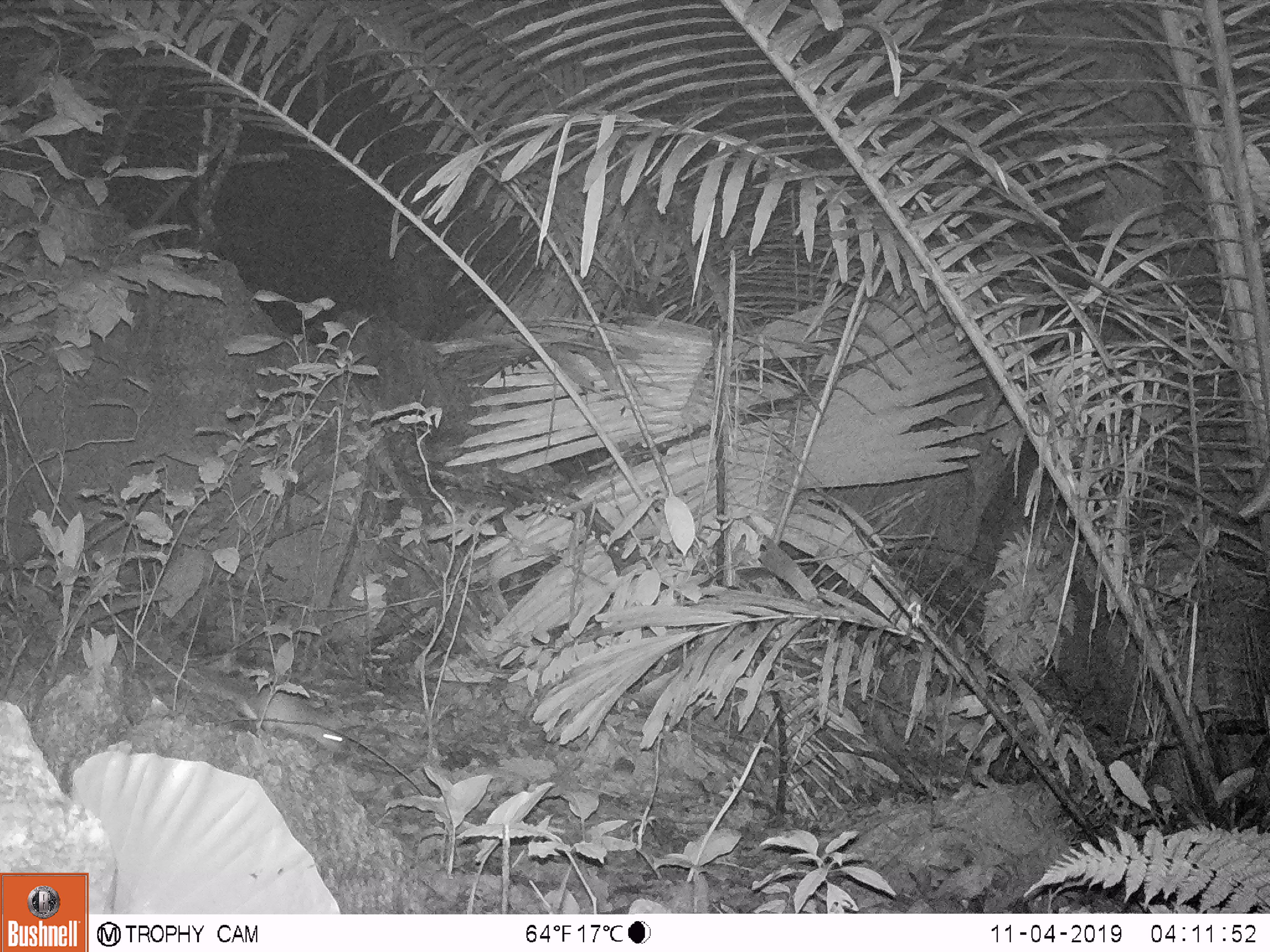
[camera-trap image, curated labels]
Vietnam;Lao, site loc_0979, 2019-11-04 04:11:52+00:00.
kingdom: Animalia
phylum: Chordata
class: Mammalia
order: Rodentia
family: Muridae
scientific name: Muridae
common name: old-world mice and rats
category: unidentified murid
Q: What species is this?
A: Unidentified murid (old-world mice and rats) (Muridae).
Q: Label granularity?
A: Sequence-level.